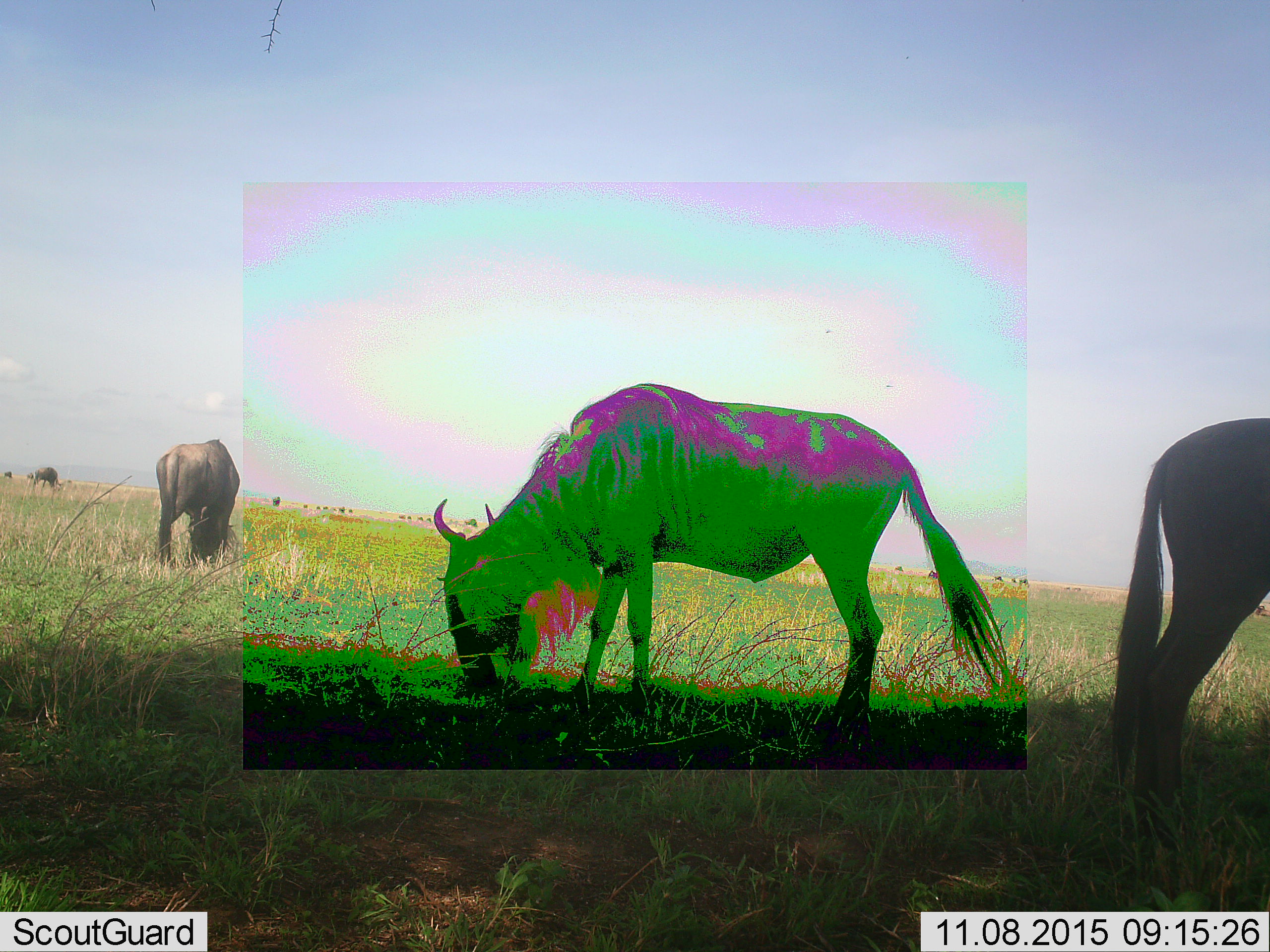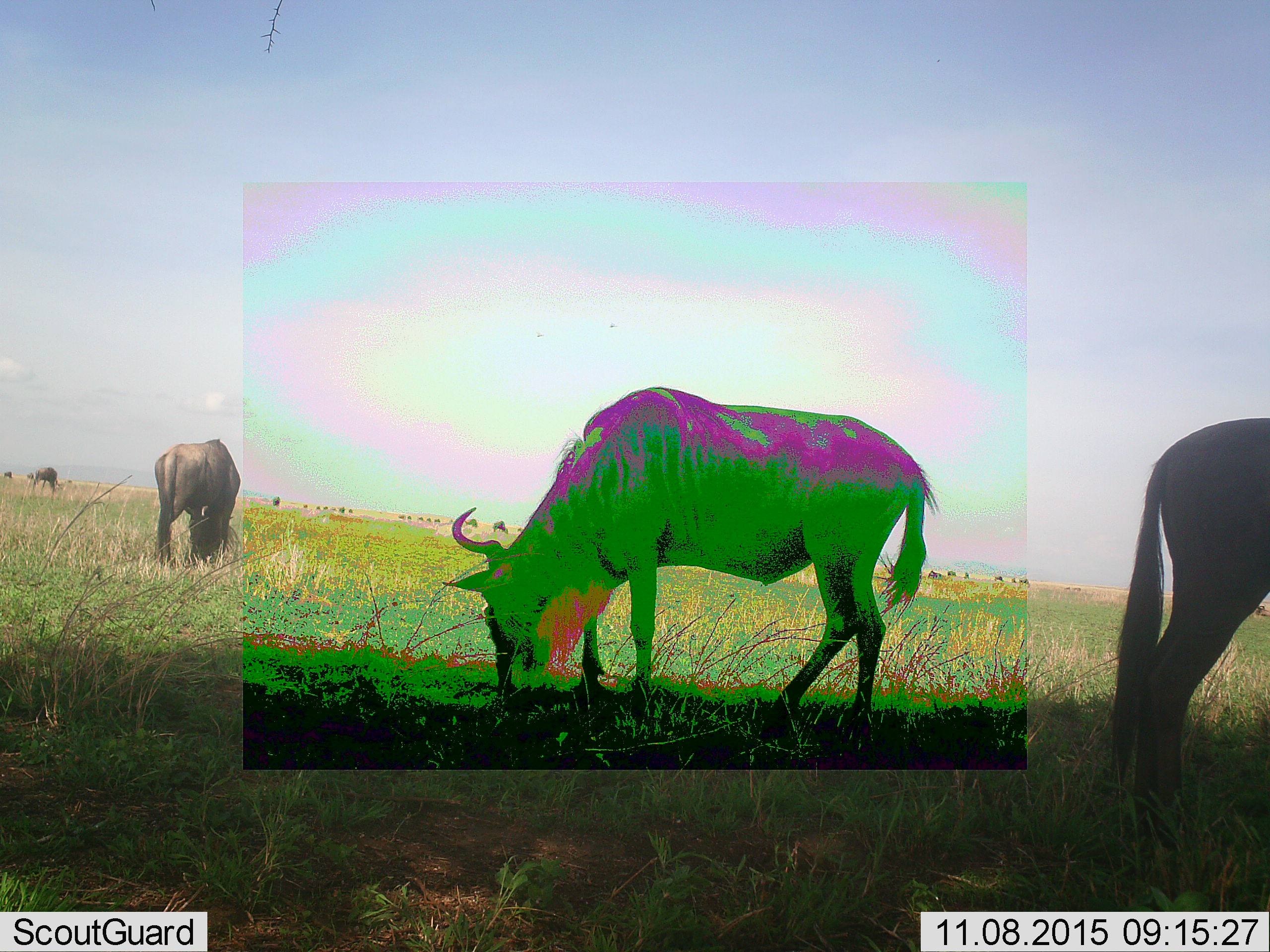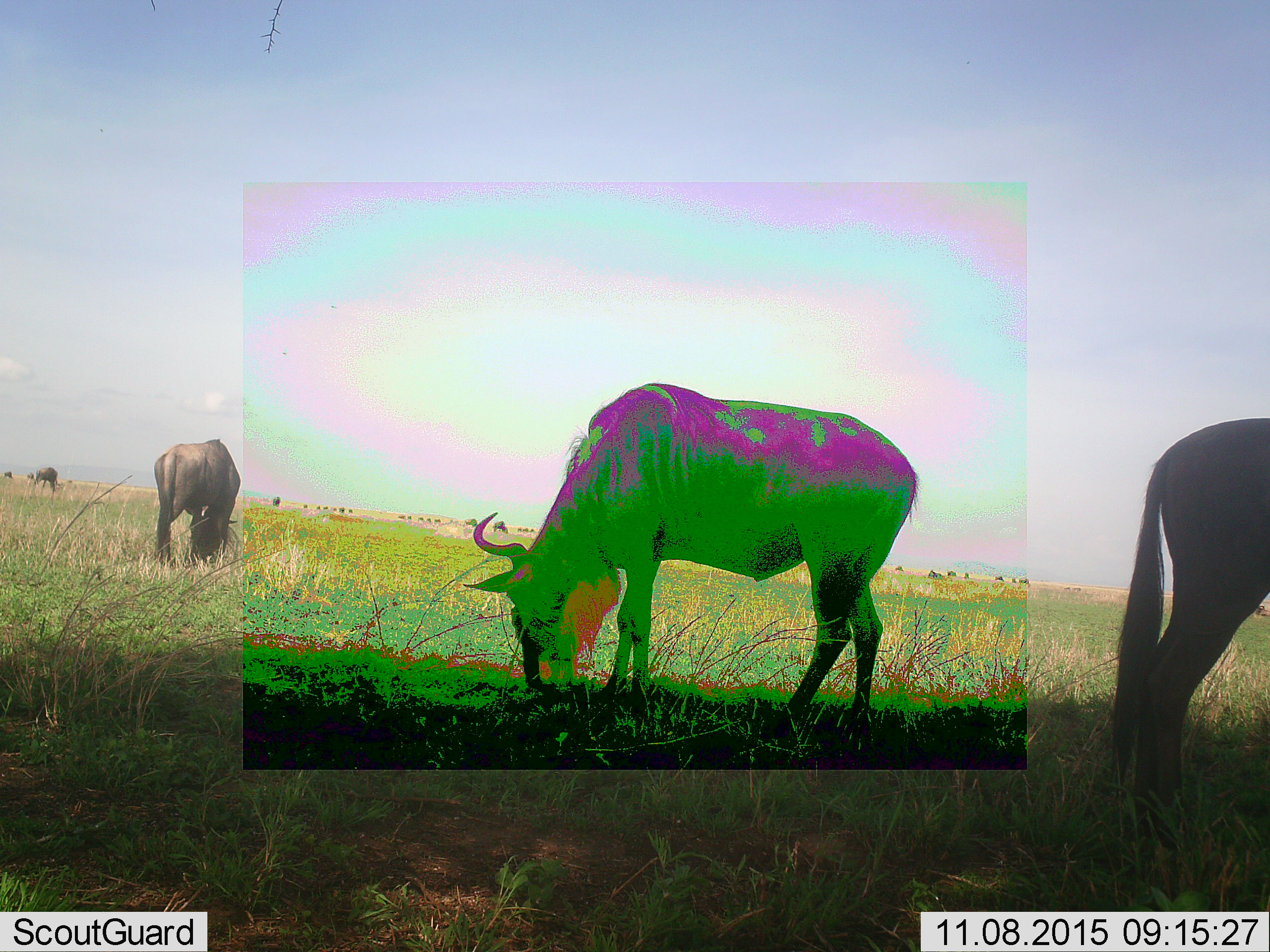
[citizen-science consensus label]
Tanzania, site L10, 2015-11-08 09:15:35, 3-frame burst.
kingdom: Animalia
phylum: Chordata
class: Mammalia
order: Artiodactyla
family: Bovidae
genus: Connochaetes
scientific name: Connochaetes taurinus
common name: blue wildebeest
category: wildebeest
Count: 11-50.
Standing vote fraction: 86%.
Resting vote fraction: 14%.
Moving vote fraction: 29%.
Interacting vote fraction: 0%.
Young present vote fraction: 0%.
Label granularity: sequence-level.